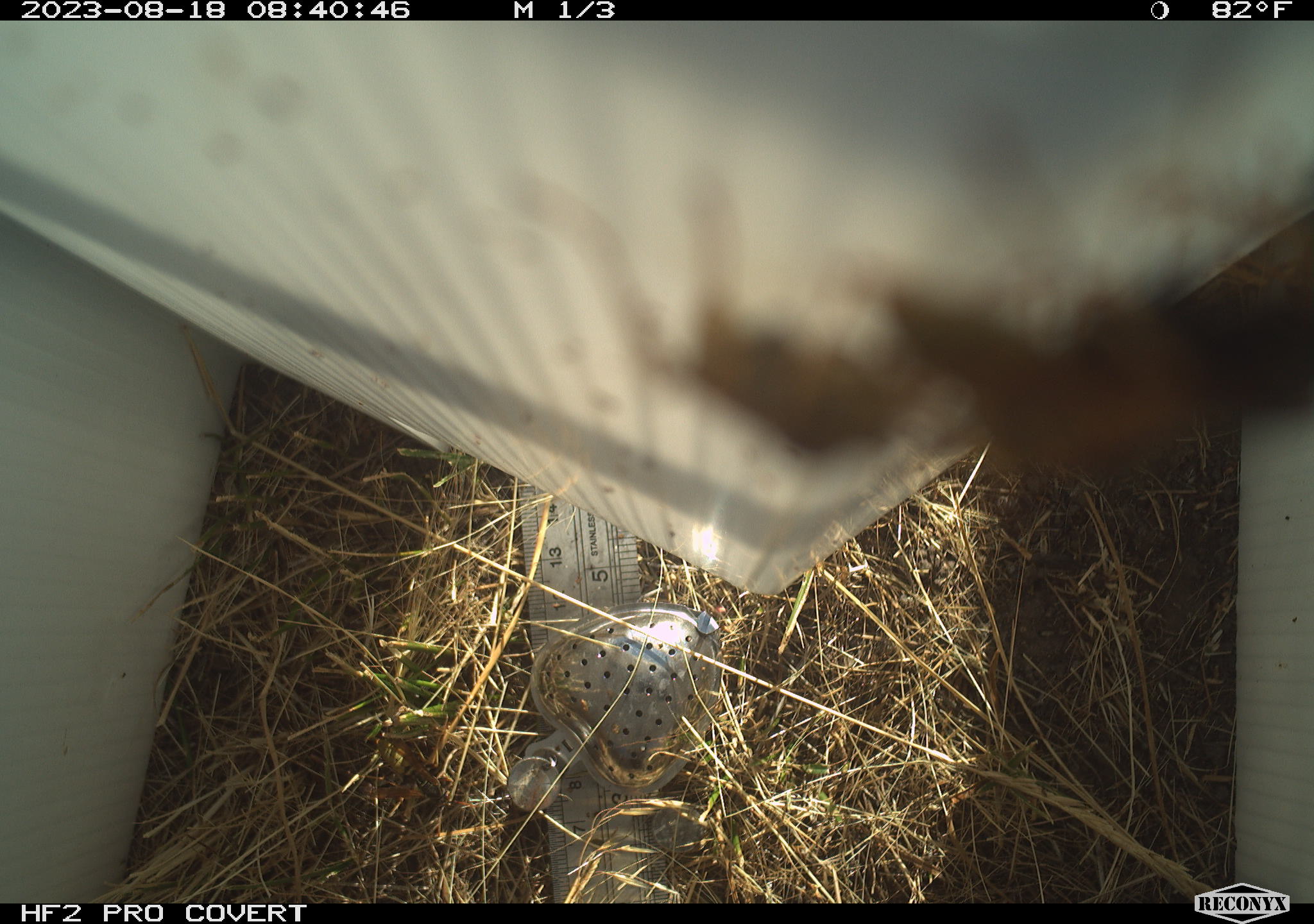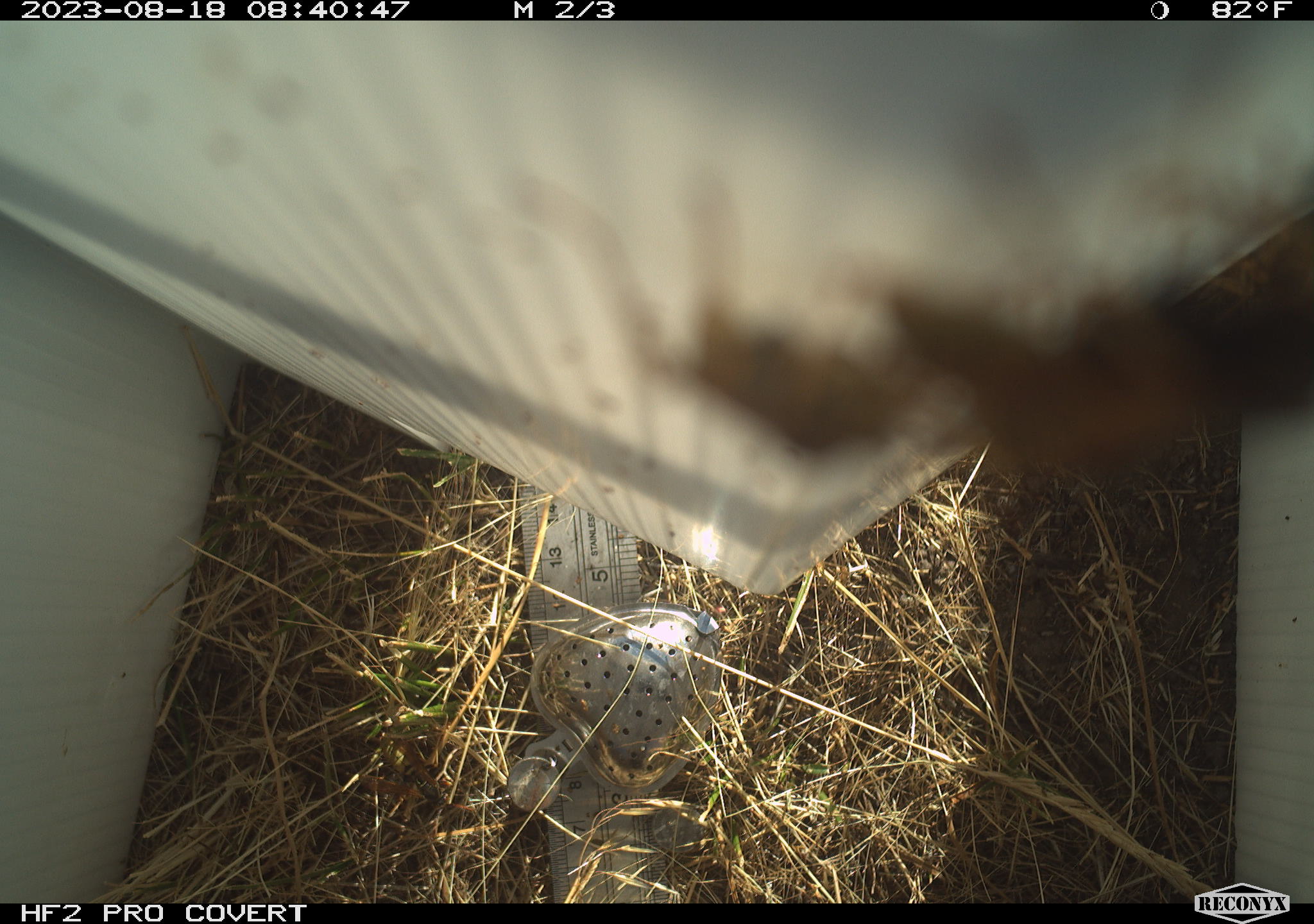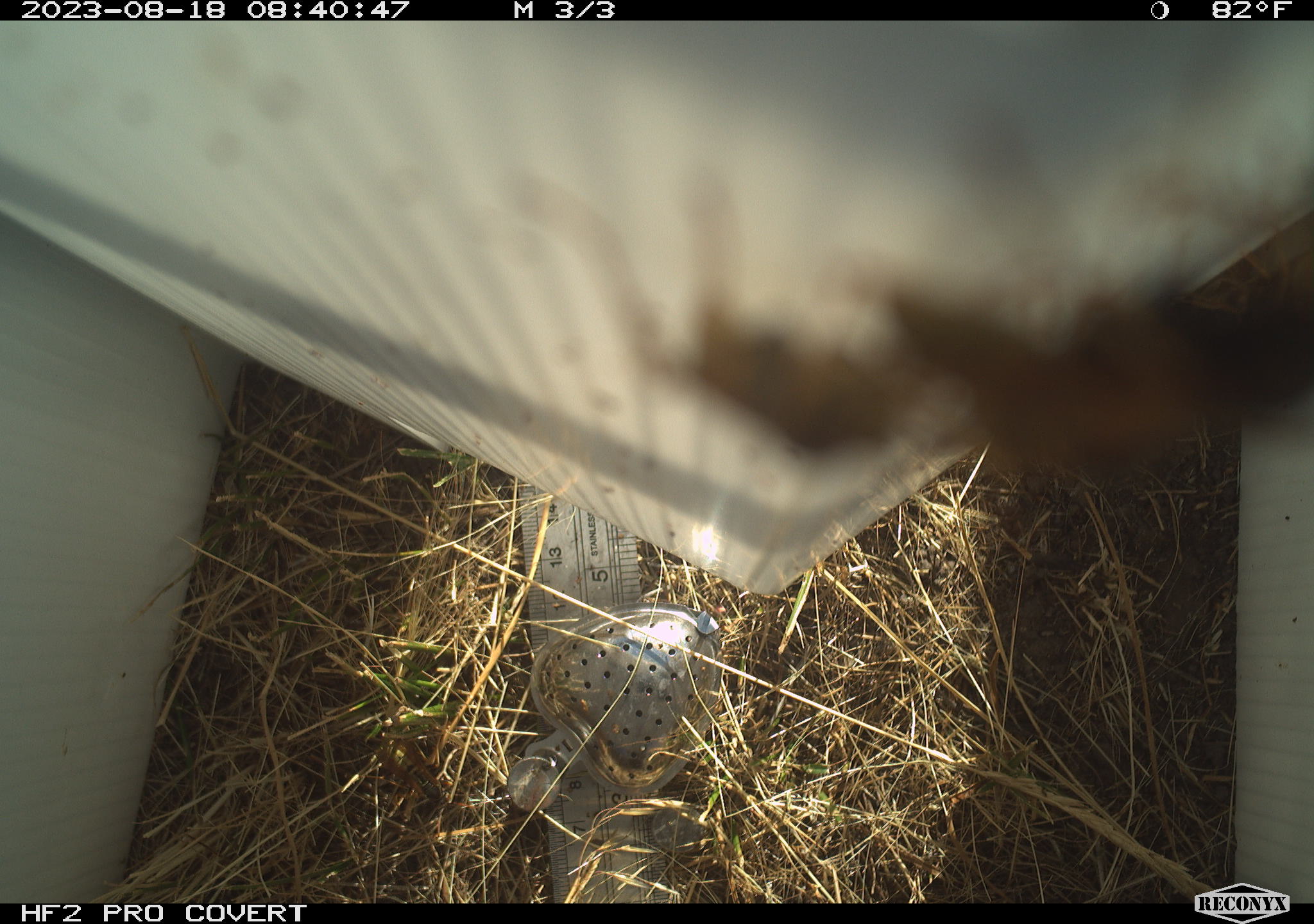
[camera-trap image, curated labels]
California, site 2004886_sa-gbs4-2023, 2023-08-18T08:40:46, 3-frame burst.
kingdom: Animalia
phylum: Arthropoda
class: Insecta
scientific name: Insecta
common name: insect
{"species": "insect (Insecta)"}